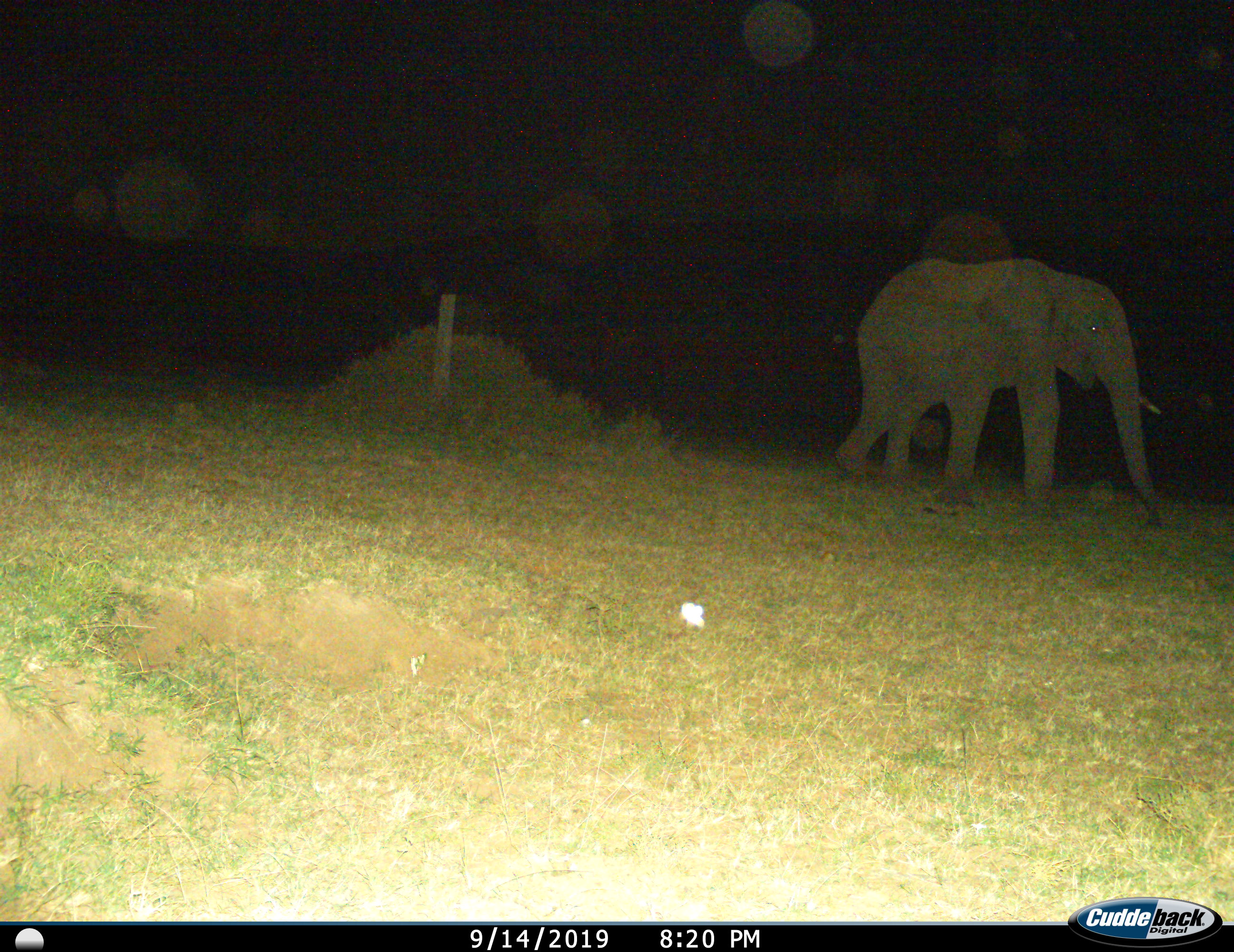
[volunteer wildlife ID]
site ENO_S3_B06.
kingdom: Animalia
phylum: Chordata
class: Mammalia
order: Proboscidea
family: Elephantidae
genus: Loxodonta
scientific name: Loxodonta africana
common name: african bush elephant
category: elephant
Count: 1.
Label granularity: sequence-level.